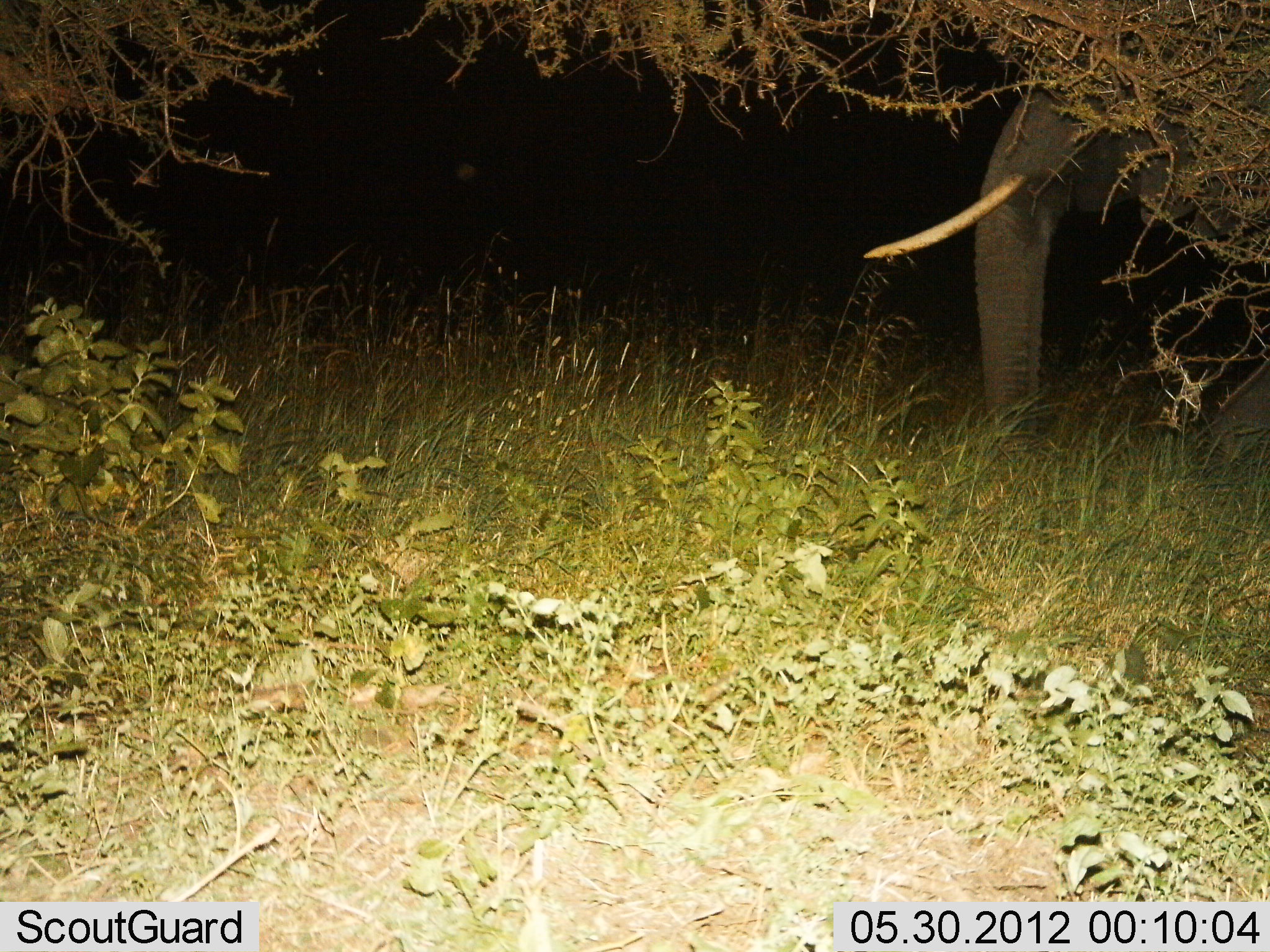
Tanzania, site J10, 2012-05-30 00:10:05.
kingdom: Animalia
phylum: Chordata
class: Mammalia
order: Proboscidea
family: Elephantidae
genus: Loxodonta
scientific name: Loxodonta africana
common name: african bush elephant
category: elephant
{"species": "elephant (african bush elephant) (Loxodonta africana)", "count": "1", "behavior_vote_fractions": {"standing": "70%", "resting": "0%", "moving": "40%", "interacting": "0%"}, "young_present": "0%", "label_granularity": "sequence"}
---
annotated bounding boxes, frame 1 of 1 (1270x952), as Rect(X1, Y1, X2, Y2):
animal: Rect(859, 46, 1270, 459)